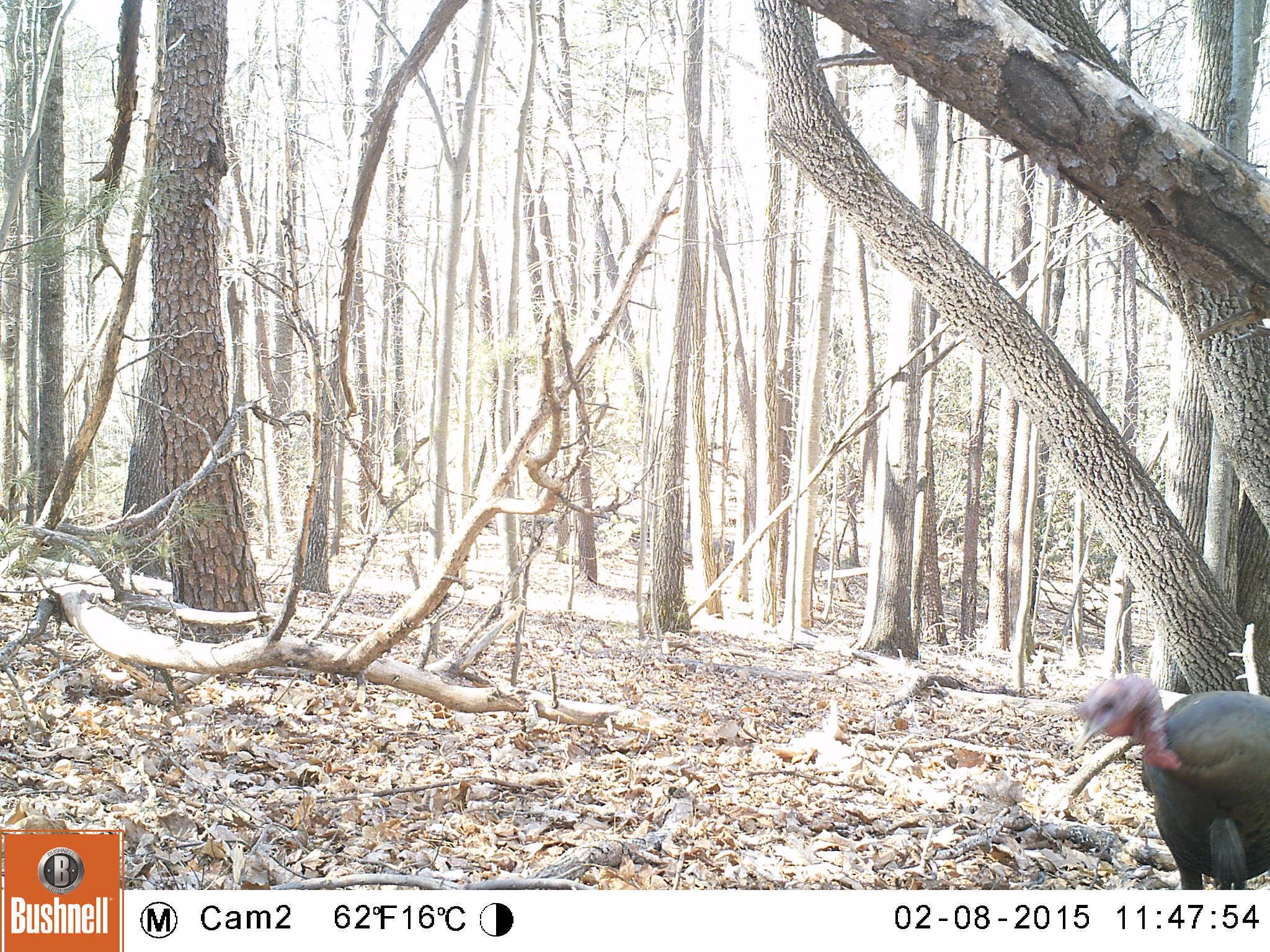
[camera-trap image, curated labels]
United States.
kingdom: Animalia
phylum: Chordata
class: Aves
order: Galliformes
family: Phasianidae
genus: Meleagris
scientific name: Meleagris gallopavo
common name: wild turkey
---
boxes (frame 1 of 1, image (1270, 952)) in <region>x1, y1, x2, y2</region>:
Wild Turkey: <region>1071, 665, 1270, 891</region>